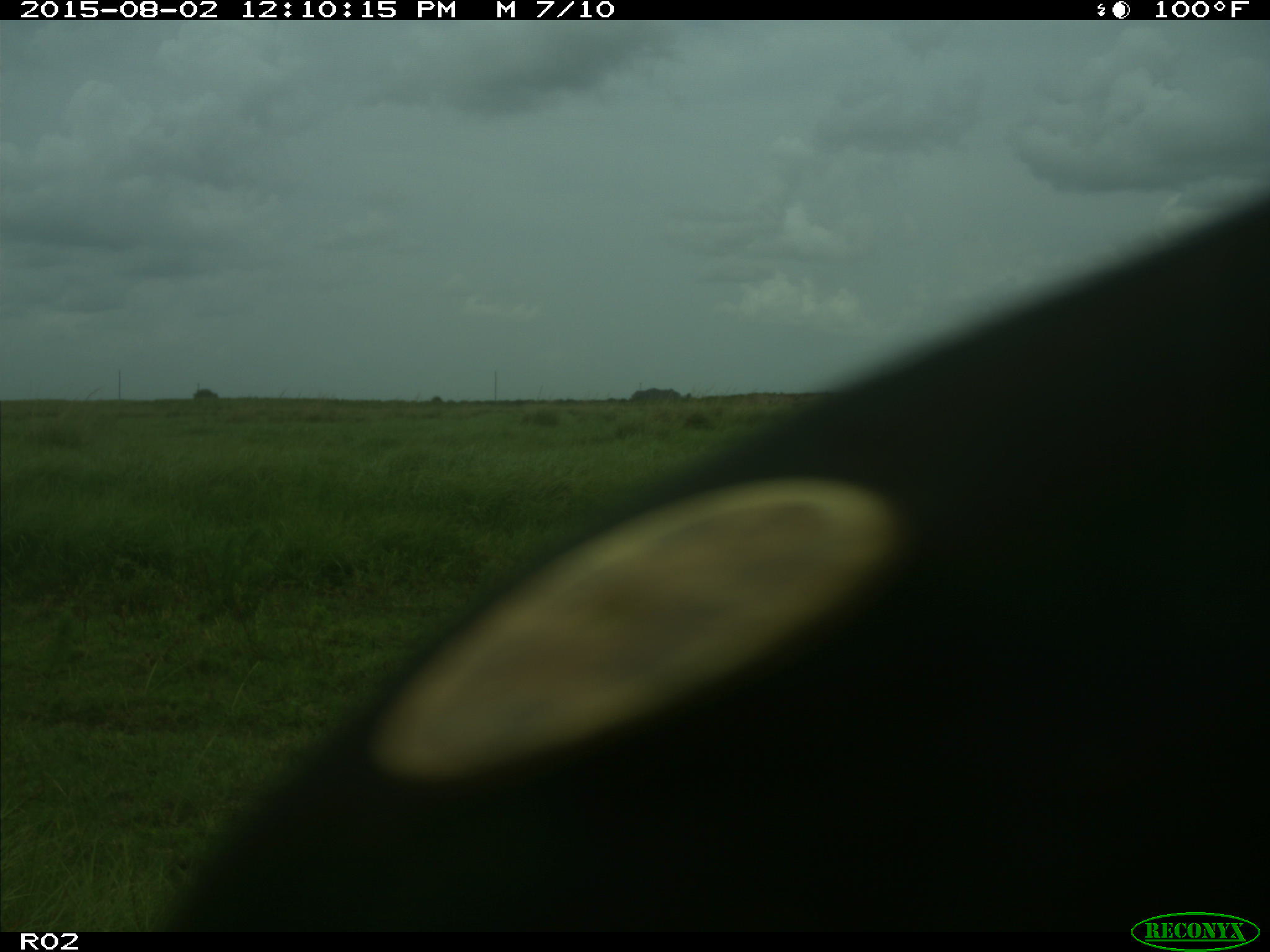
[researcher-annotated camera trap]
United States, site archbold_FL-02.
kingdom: Animalia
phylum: Chordata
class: Mammalia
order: Artiodactyla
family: Bovidae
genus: Bos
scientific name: Bos taurus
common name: domestic cow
Bos taurus (domestic cow).